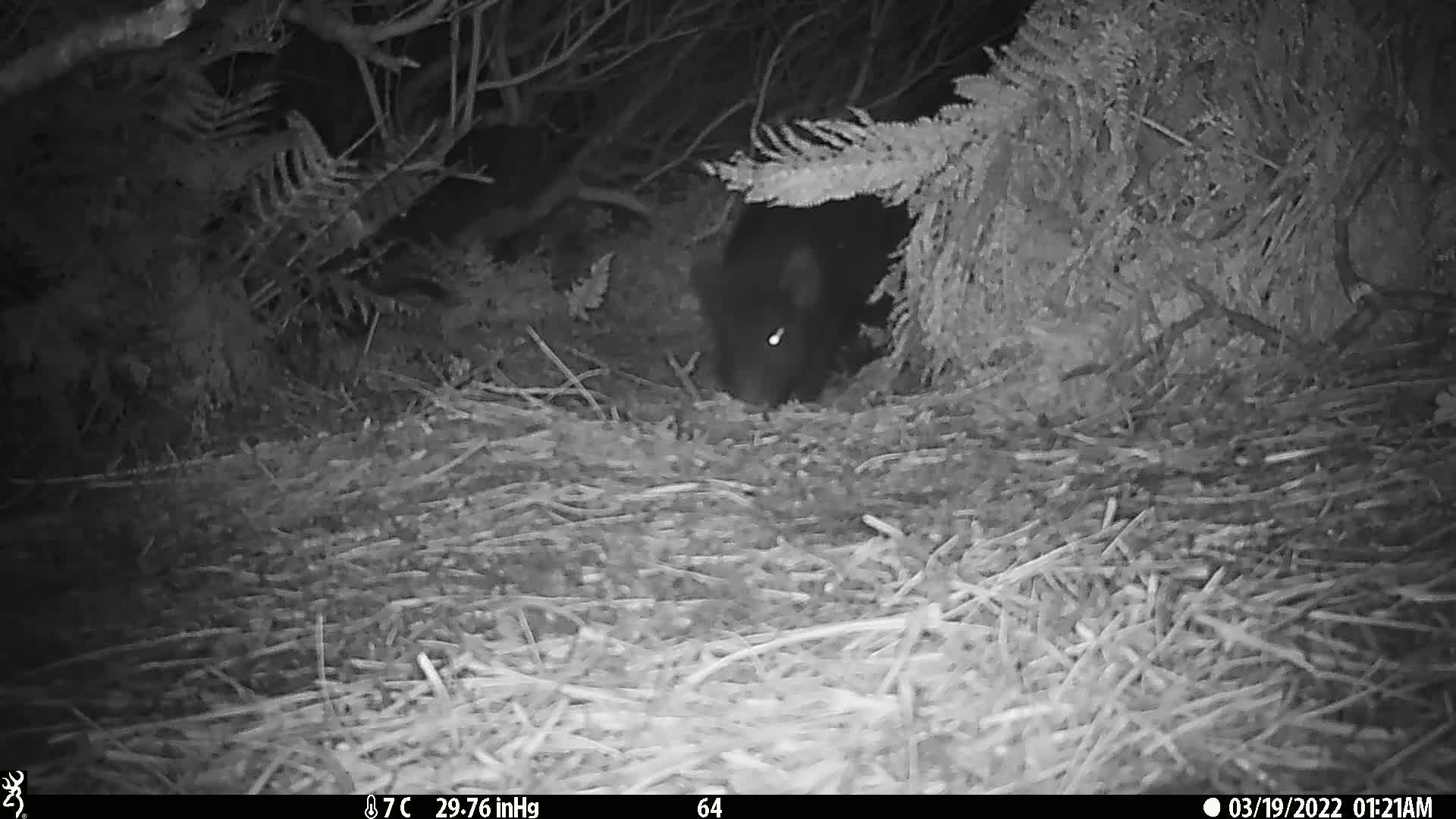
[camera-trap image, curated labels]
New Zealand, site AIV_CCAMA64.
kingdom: Animalia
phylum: Chordata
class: Mammalia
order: Artiodactyla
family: Suidae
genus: Sus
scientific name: Sus scrofa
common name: pig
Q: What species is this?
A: Pig (Sus scrofa).